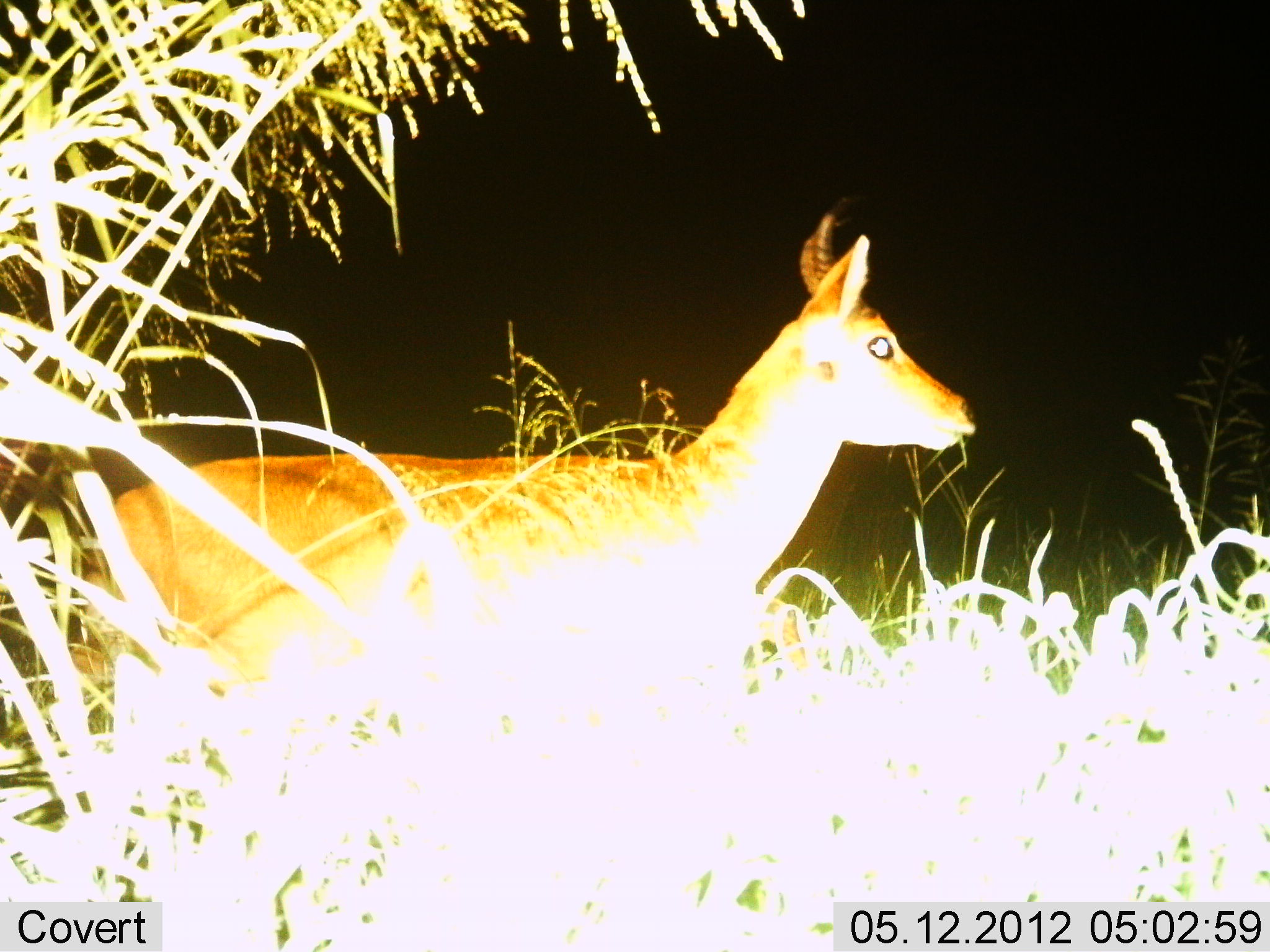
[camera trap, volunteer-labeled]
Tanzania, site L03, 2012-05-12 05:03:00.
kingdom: Animalia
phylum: Chordata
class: Mammalia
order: Artiodactyla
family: Bovidae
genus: Redunca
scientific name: Redunca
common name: reedbuck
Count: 1.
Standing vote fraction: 93%.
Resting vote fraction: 0%.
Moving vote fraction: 7%.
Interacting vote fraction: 0%.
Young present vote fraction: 0%.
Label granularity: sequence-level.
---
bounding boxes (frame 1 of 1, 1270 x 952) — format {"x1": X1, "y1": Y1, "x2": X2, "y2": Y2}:
animal: {"x1": 76, "y1": 195, "x2": 977, "y2": 749}